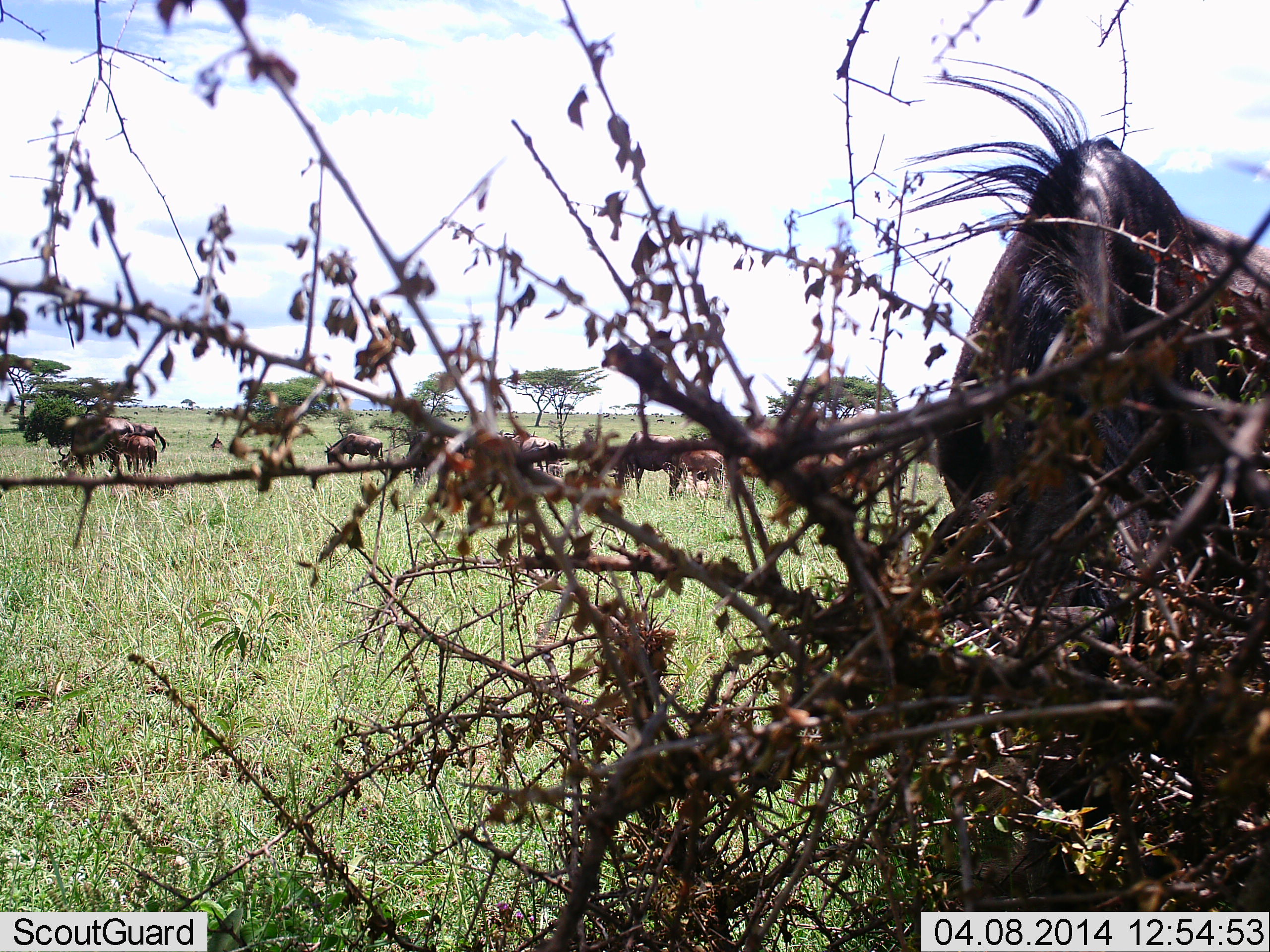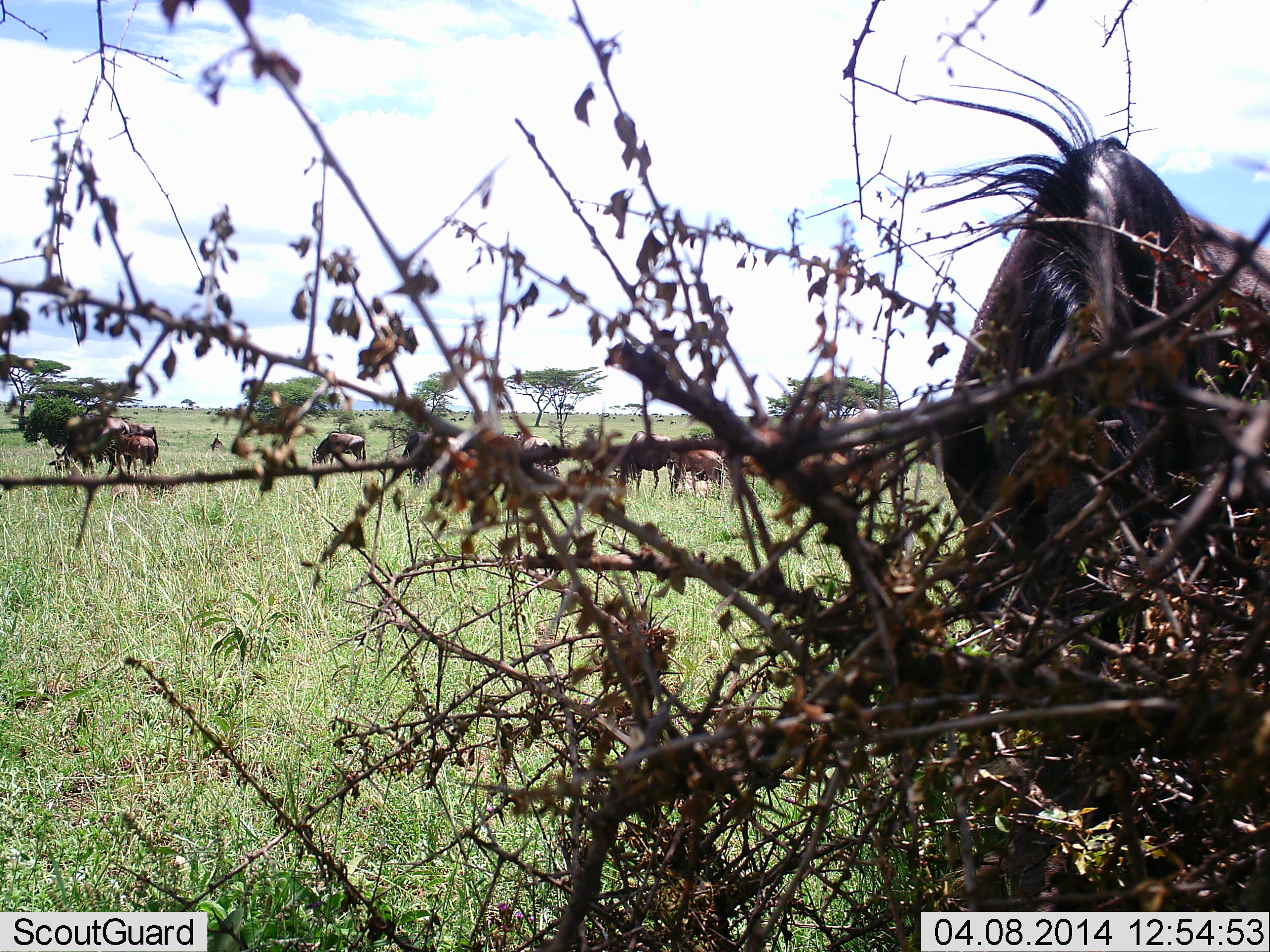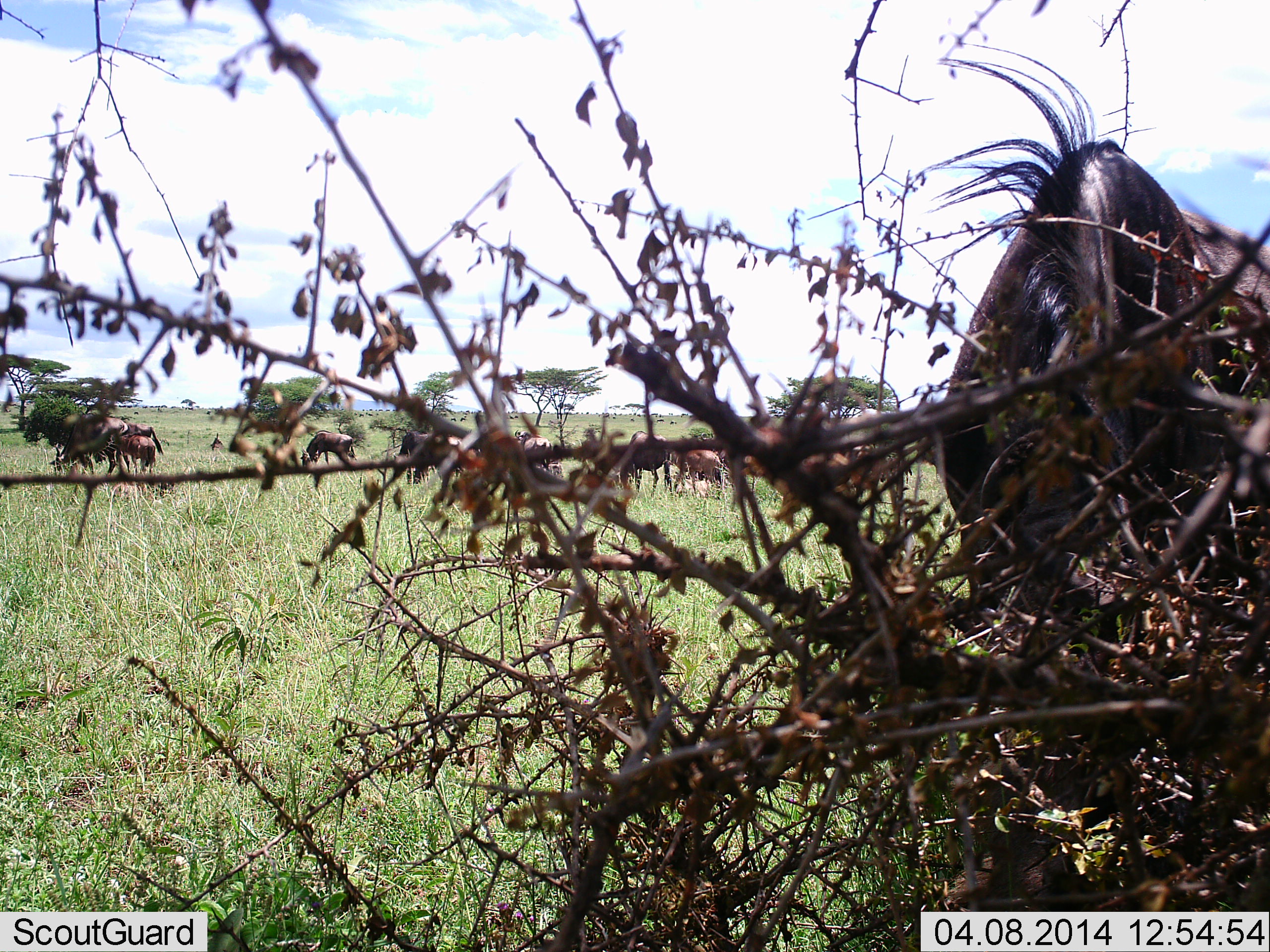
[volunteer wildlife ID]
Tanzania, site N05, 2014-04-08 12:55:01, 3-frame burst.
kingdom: Animalia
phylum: Chordata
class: Mammalia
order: Artiodactyla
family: Bovidae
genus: Connochaetes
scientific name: Connochaetes taurinus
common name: blue wildebeest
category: wildebeest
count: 11-50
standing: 58%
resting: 6%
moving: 44%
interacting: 8%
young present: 21%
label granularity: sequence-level